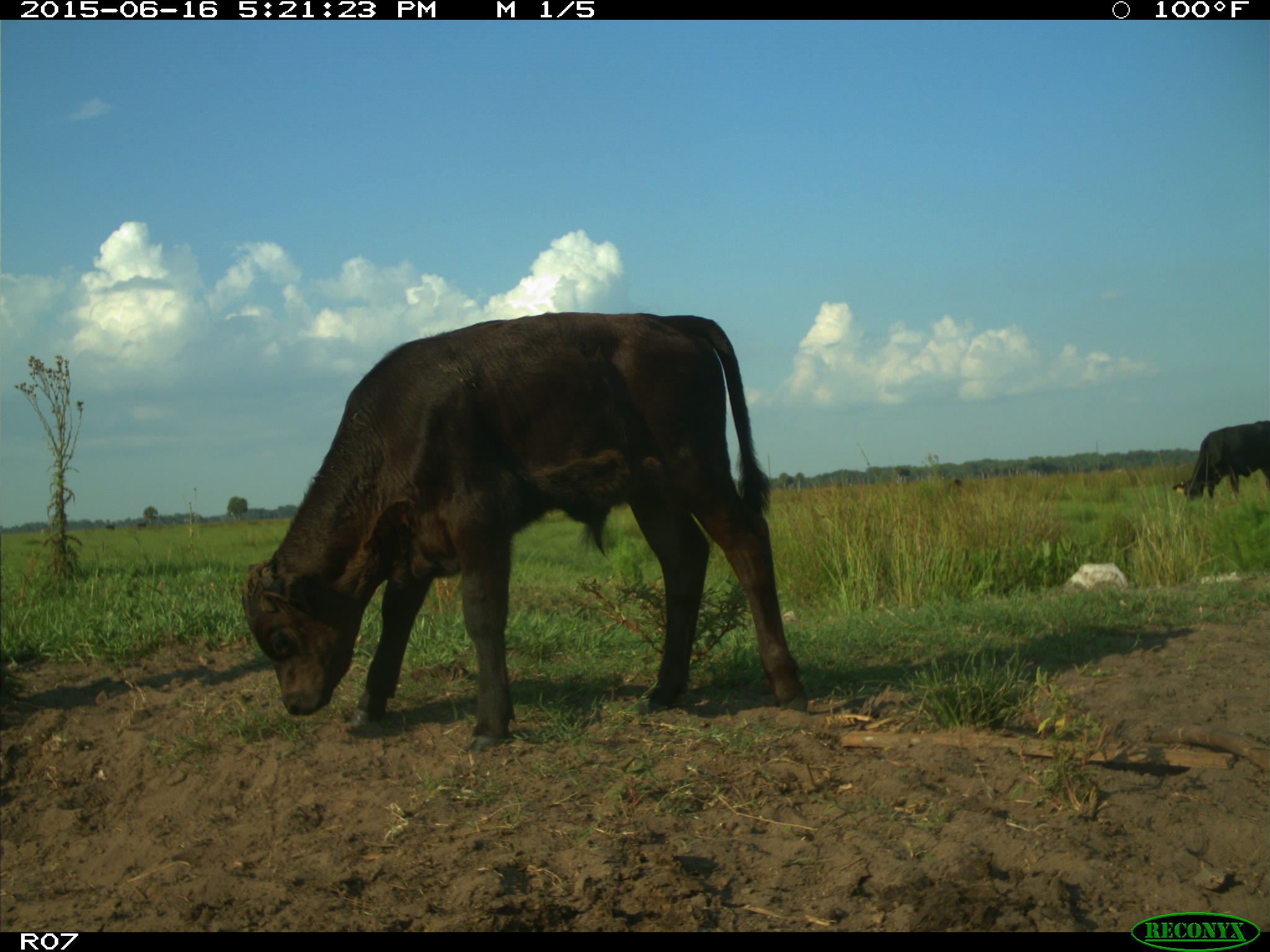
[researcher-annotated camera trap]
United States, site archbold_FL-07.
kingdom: Animalia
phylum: Chordata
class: Mammalia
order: Artiodactyla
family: Bovidae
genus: Bos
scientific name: Bos taurus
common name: domestic cow